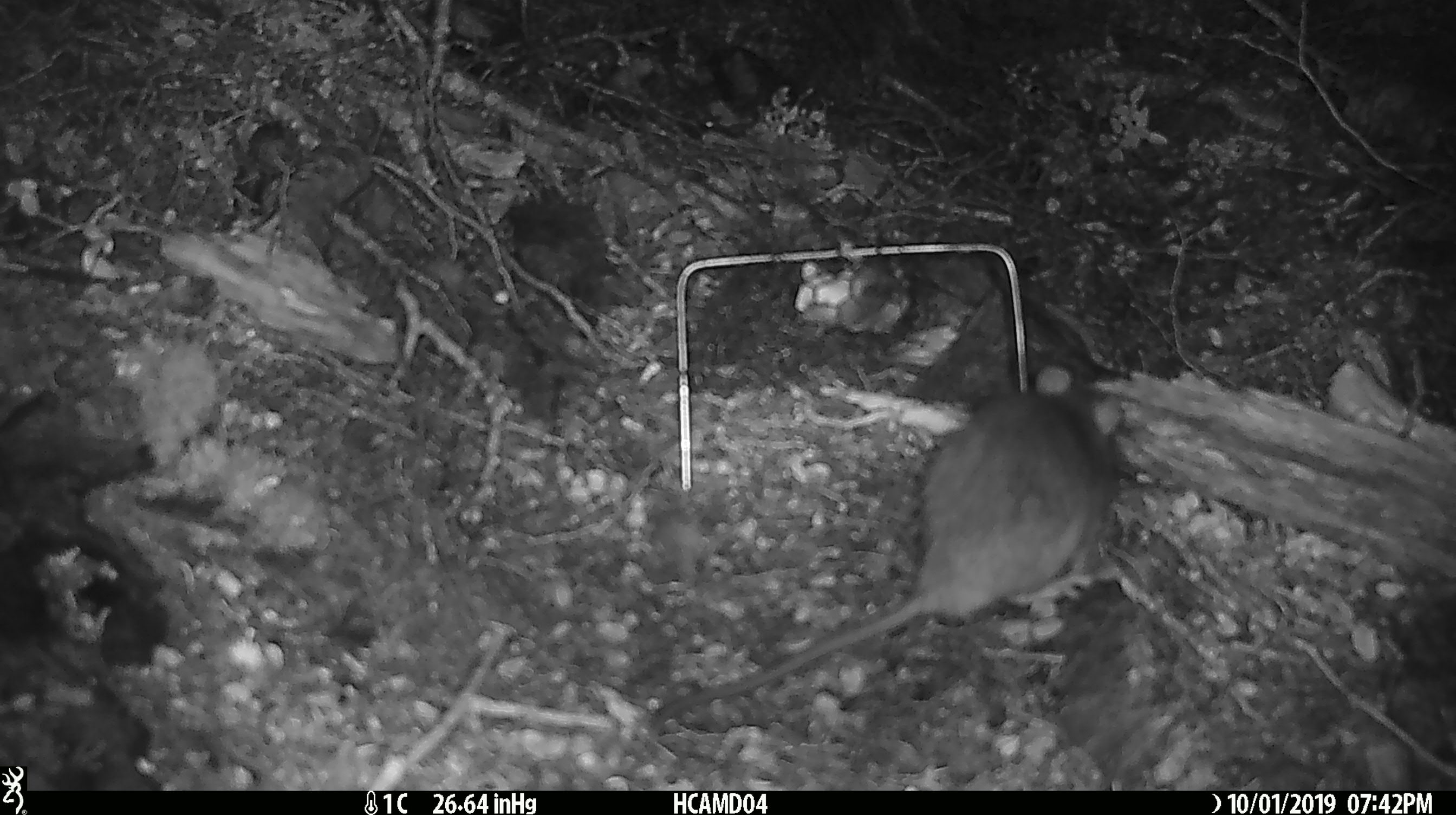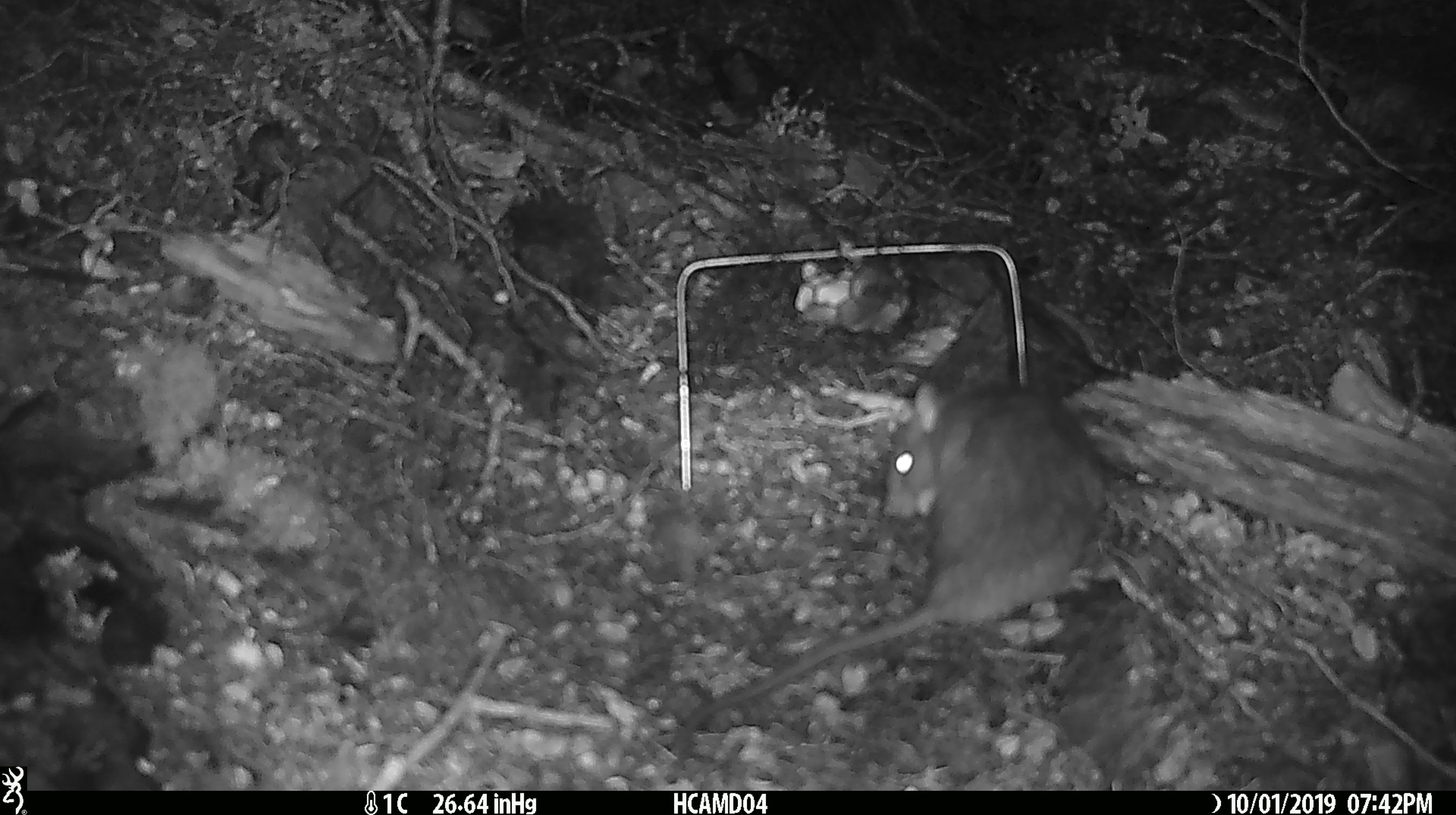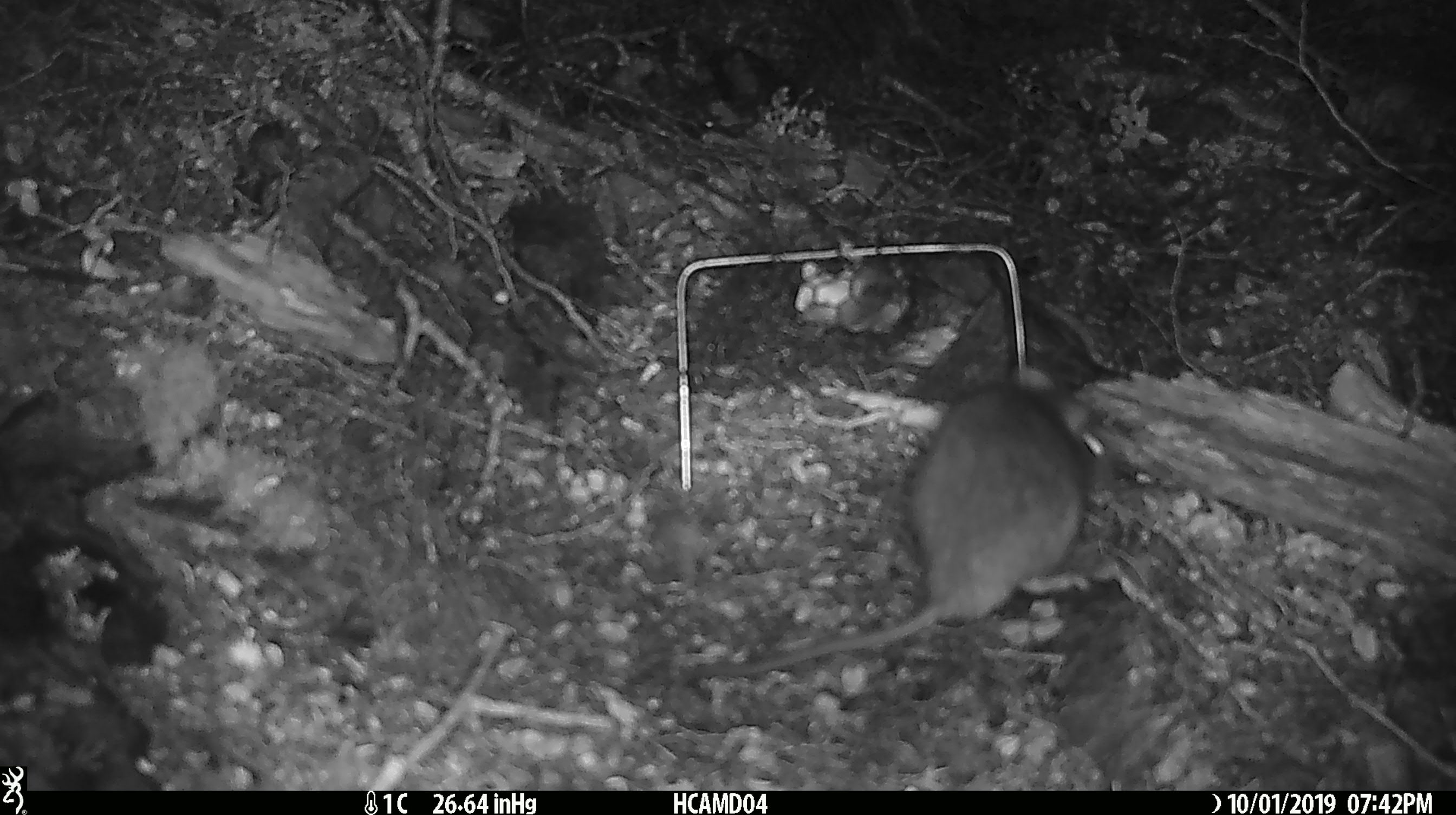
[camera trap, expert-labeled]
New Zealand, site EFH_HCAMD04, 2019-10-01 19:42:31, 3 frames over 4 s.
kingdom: Animalia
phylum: Chordata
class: Mammalia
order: Rodentia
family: Muridae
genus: Rattus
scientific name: Rattus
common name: rat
Rat (Rattus).